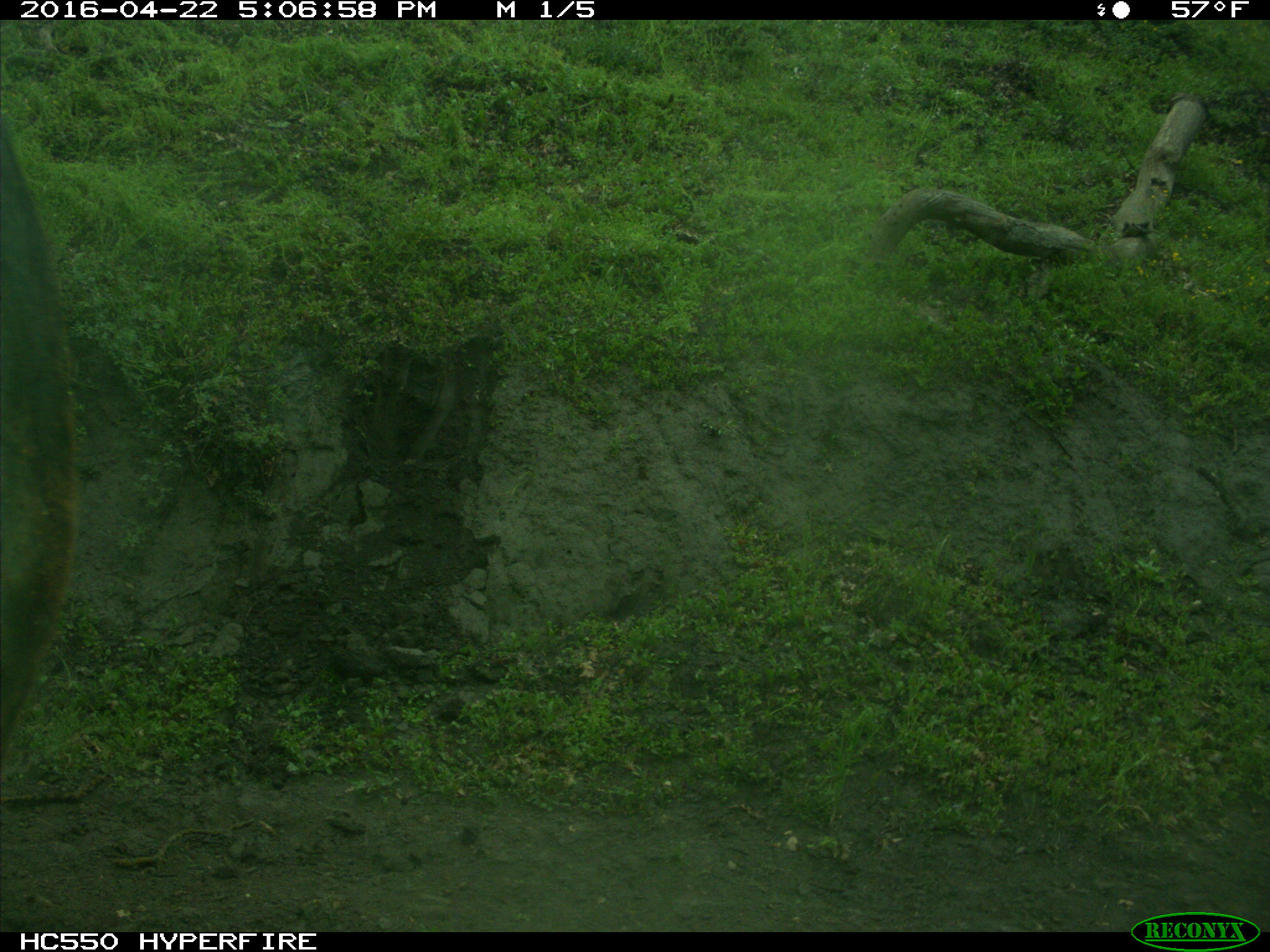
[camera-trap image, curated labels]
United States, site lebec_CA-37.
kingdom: Animalia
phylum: Chordata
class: Mammalia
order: Artiodactyla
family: Bovidae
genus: Bos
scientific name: Bos taurus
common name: domestic cow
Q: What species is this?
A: Bos taurus (domestic cow).